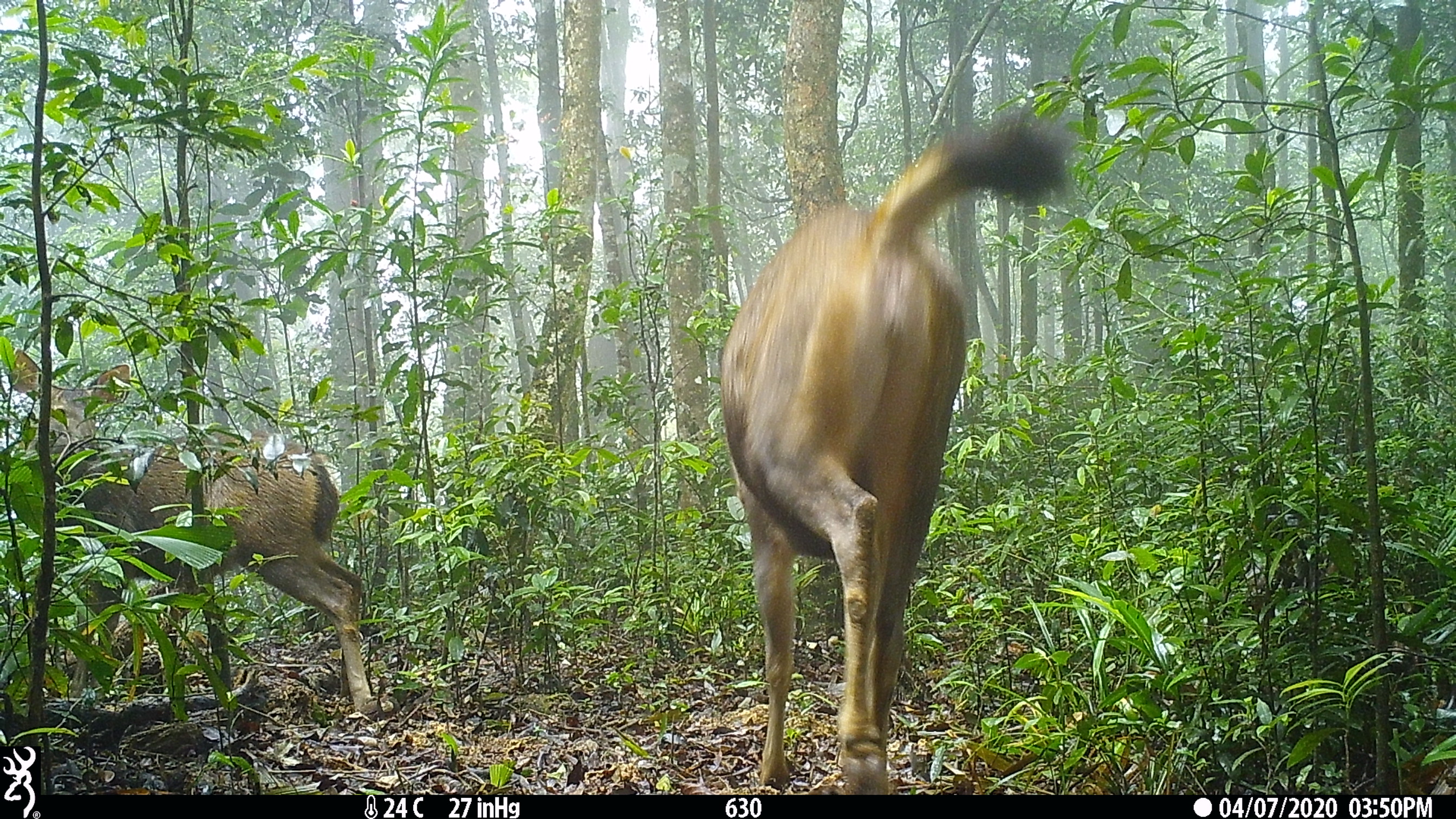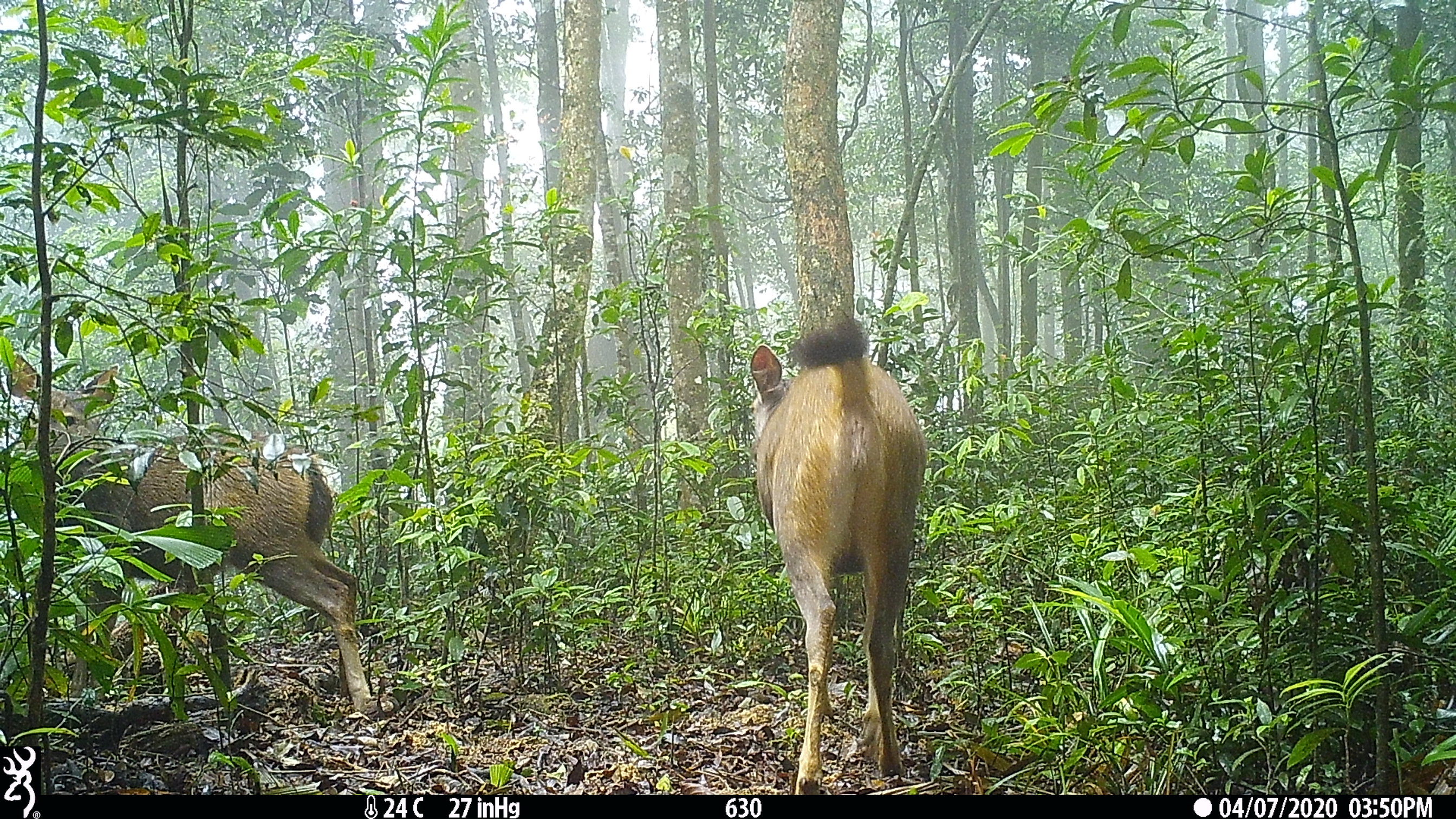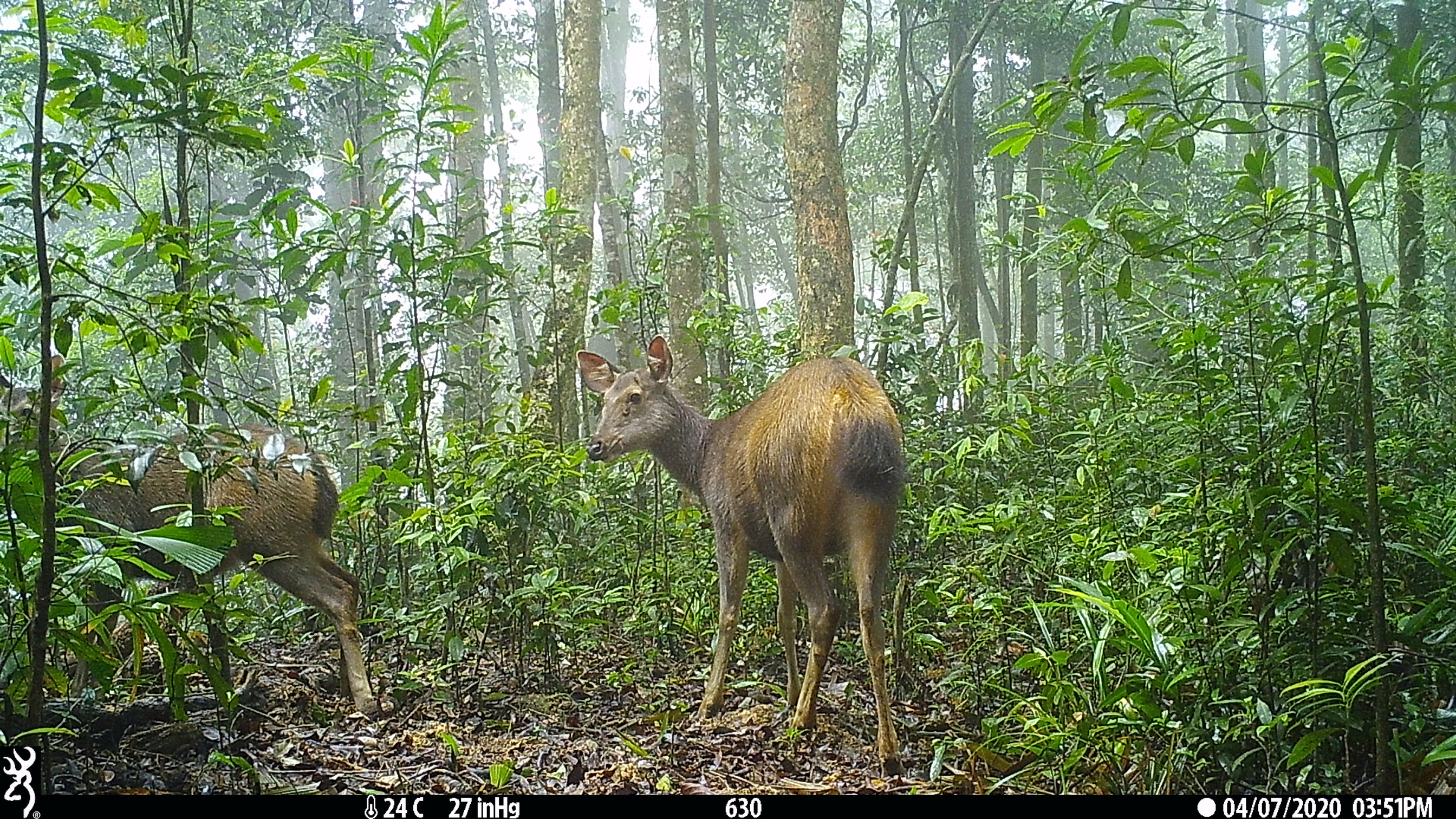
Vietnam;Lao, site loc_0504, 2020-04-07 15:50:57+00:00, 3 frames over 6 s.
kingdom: Animalia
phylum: Chordata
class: Mammalia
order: Artiodactyla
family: Cervidae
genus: Rusa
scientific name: Rusa unicolor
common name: sambar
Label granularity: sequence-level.